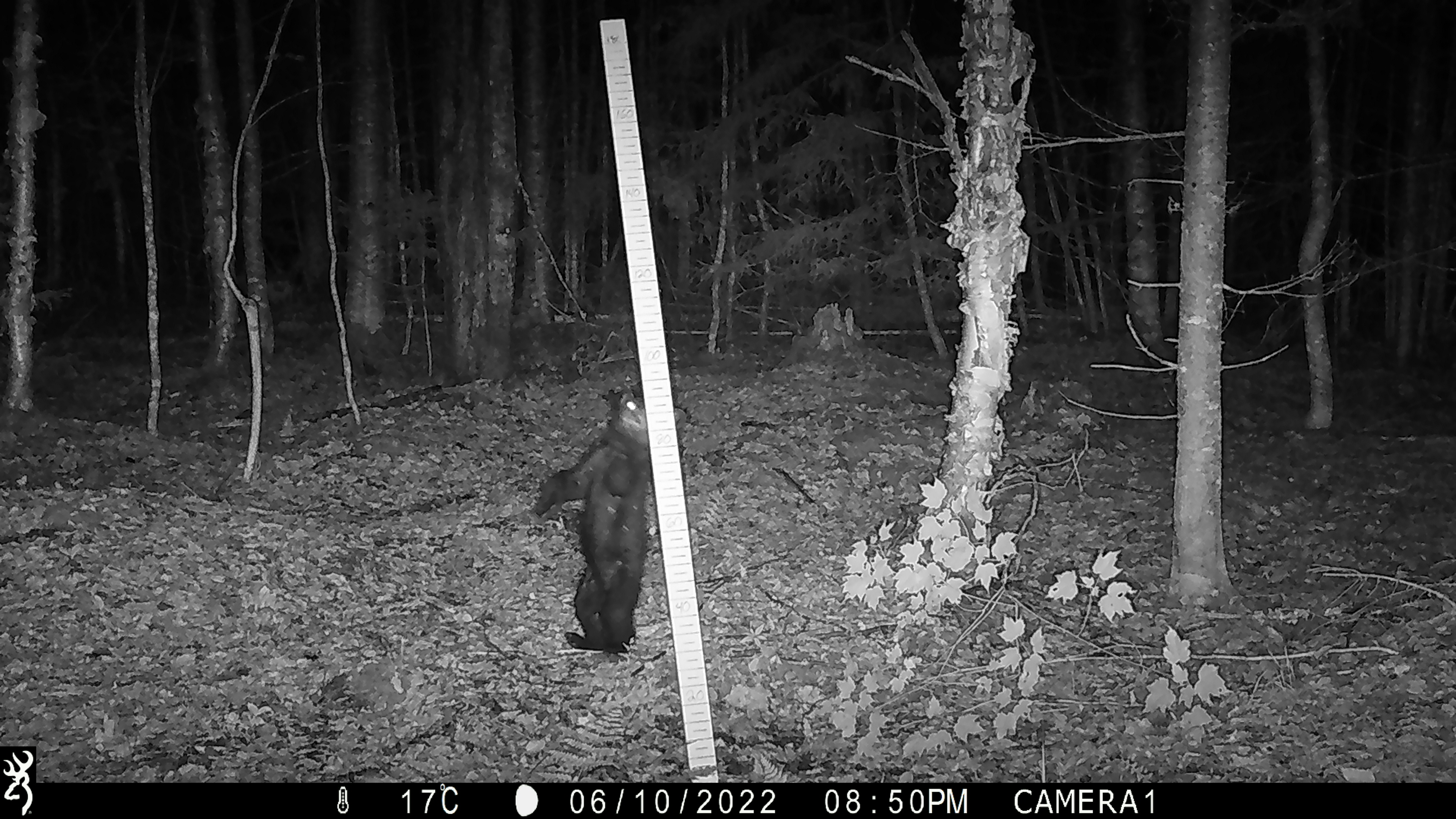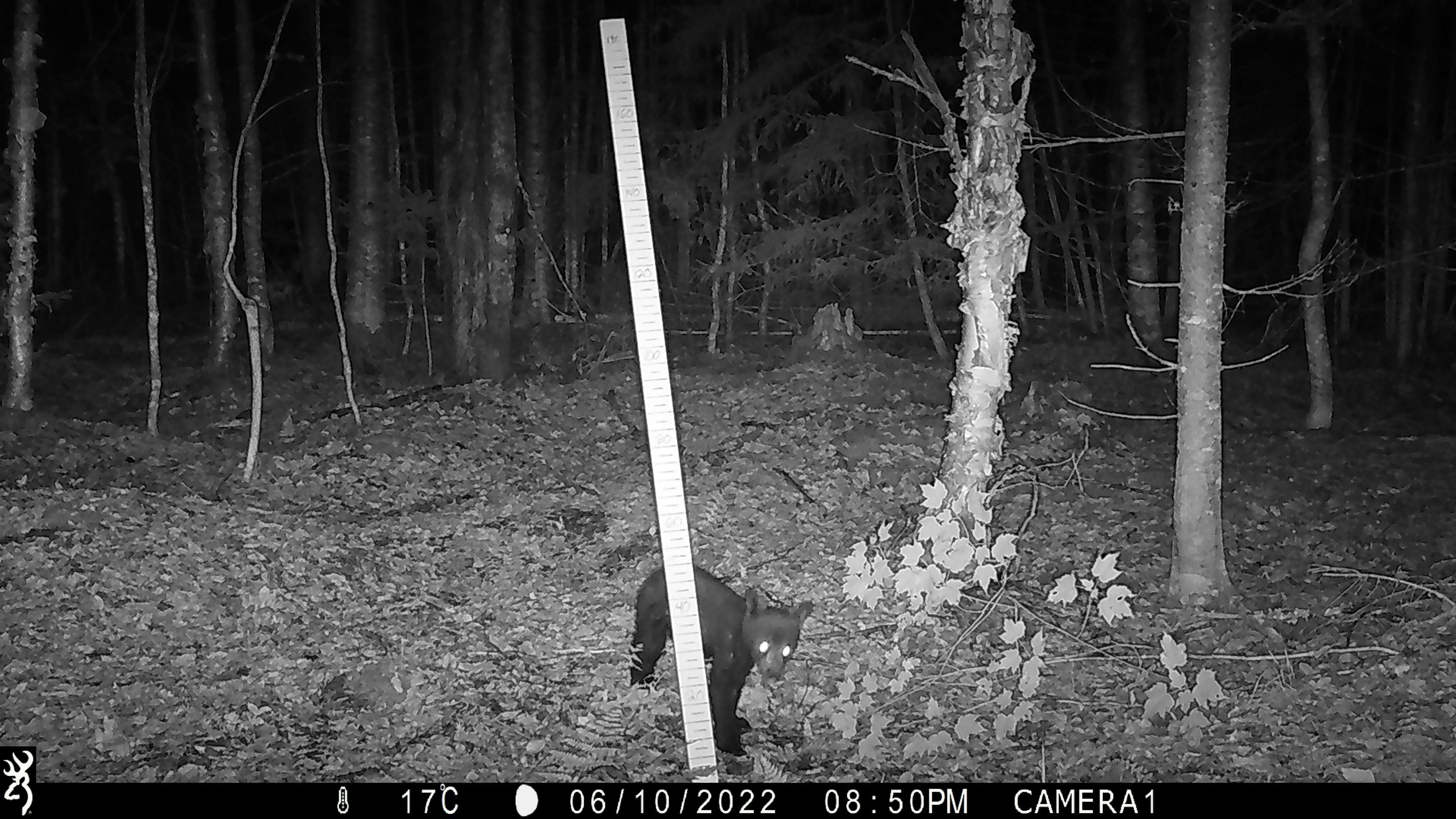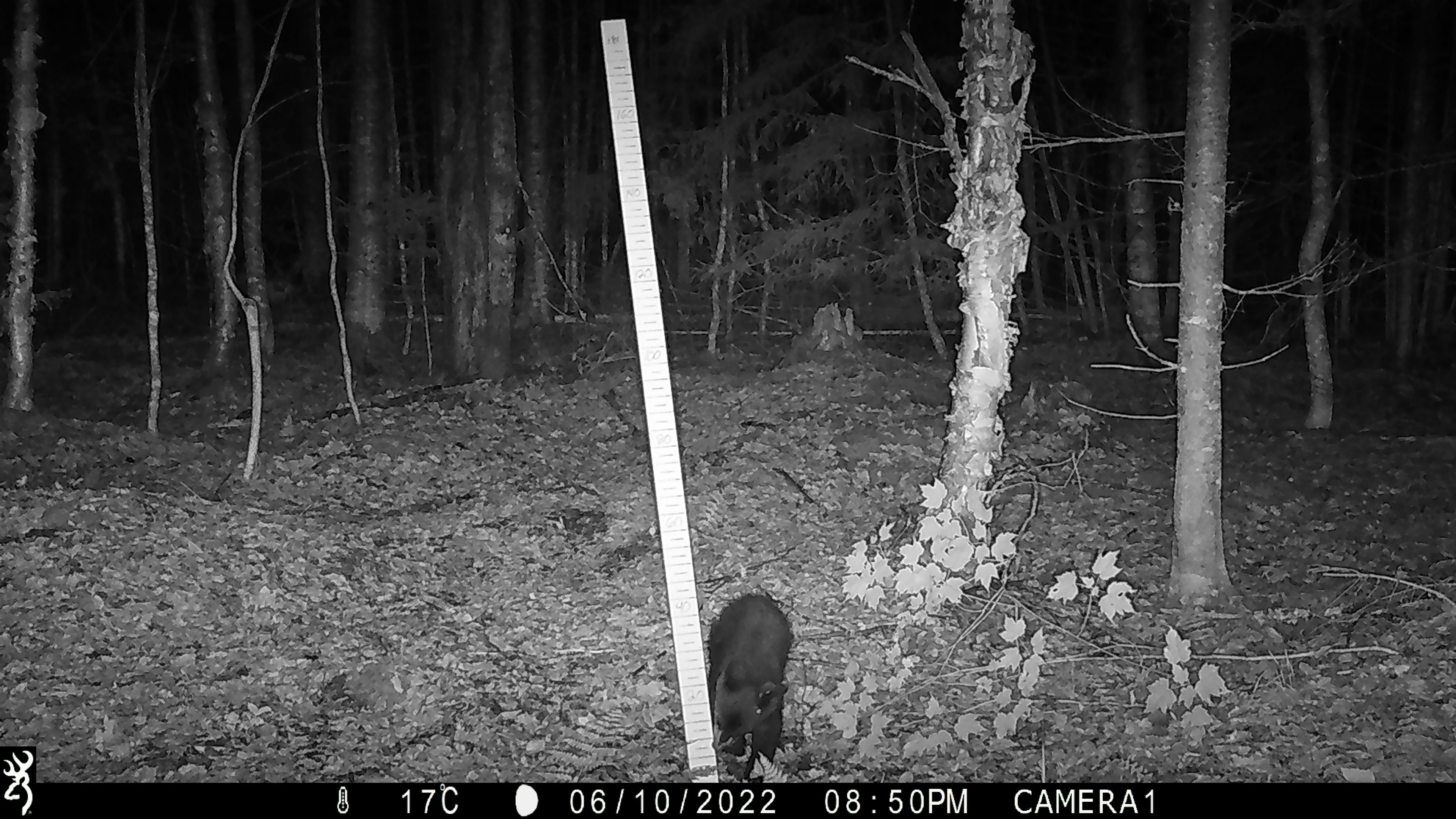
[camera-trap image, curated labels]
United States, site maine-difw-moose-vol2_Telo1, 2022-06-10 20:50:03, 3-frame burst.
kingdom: Animalia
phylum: Chordata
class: Mammalia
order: Carnivora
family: Ursidae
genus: Ursus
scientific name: Ursus americanus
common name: black bear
Black bear (Ursus americanus).